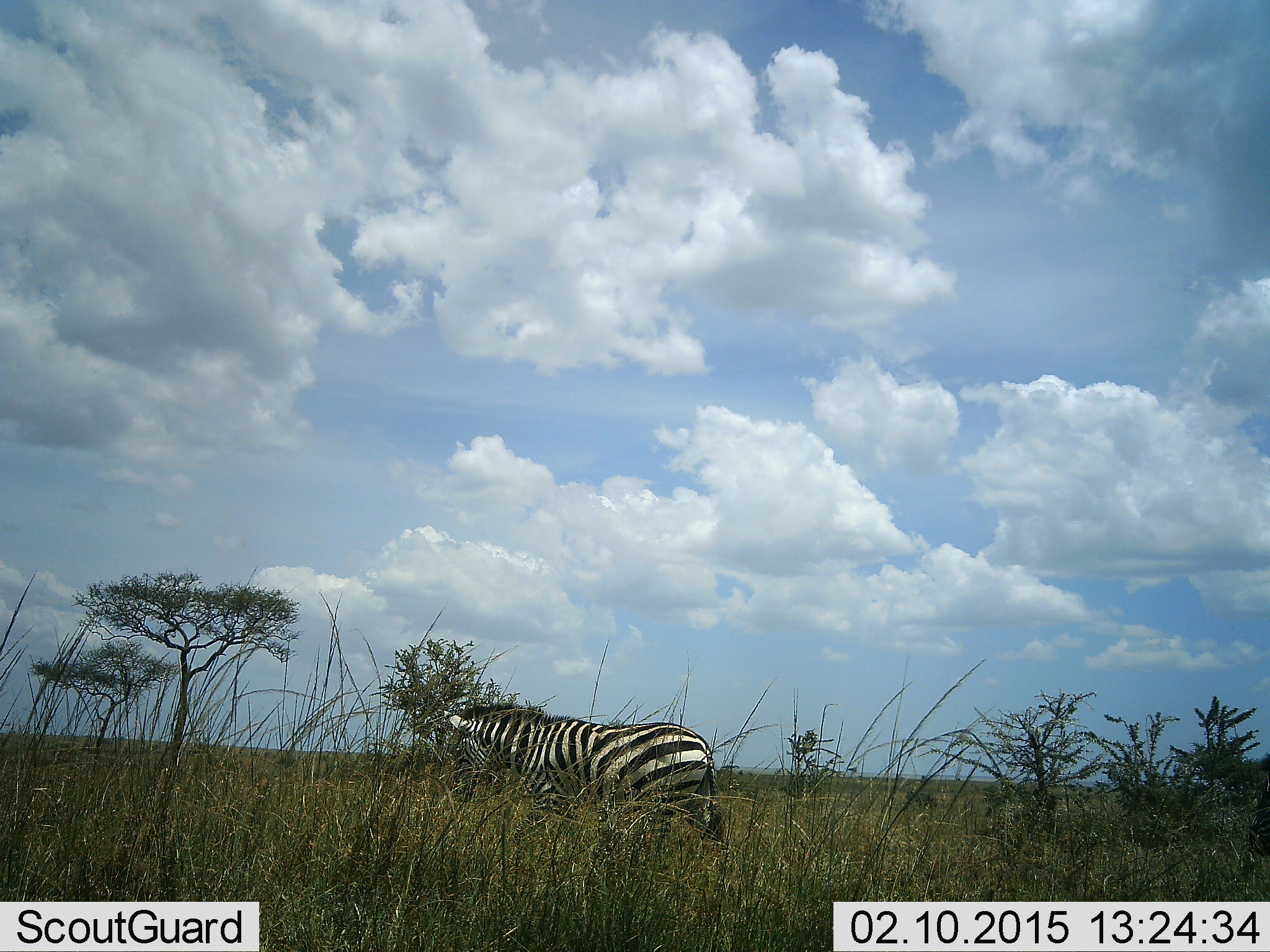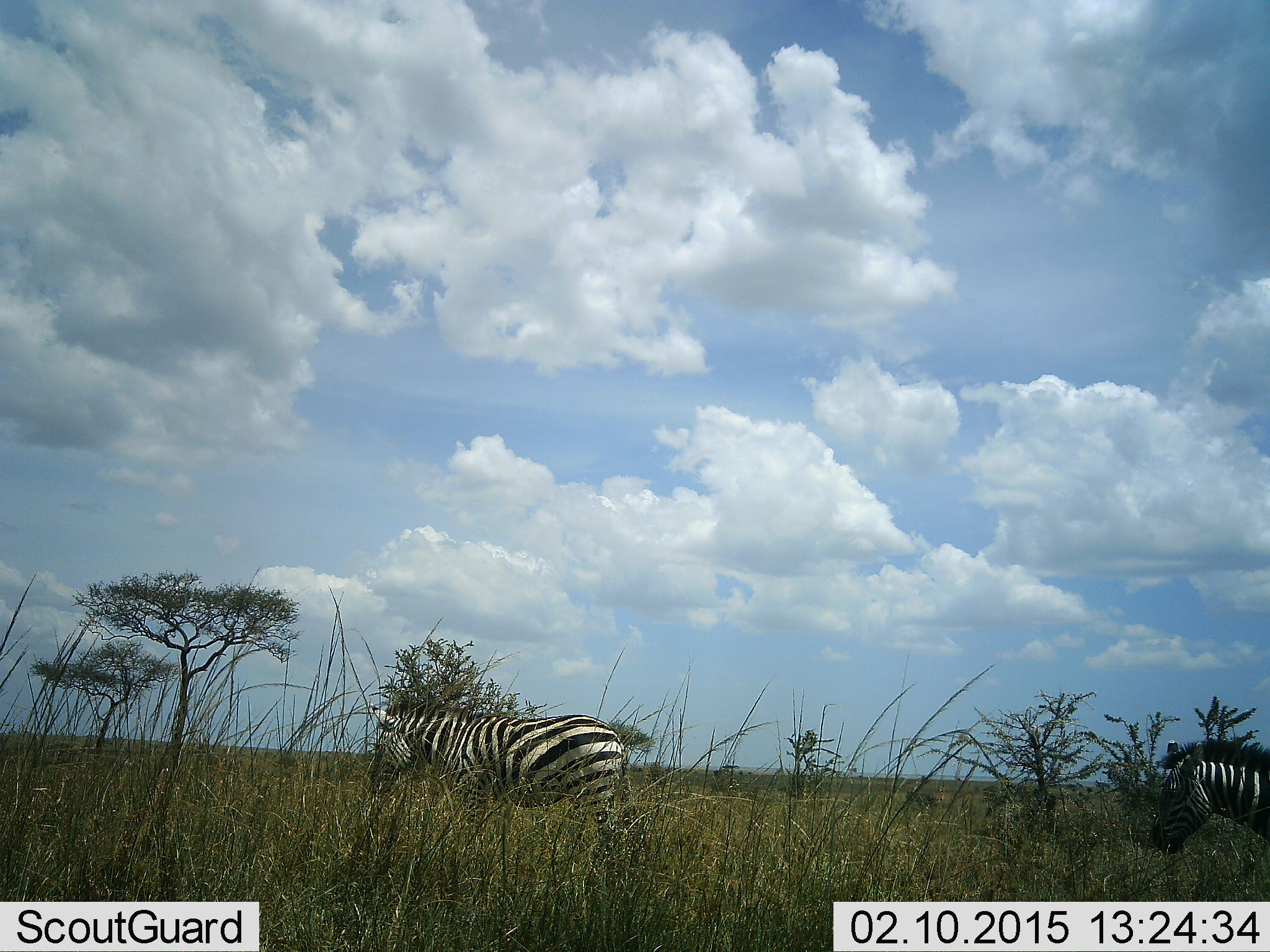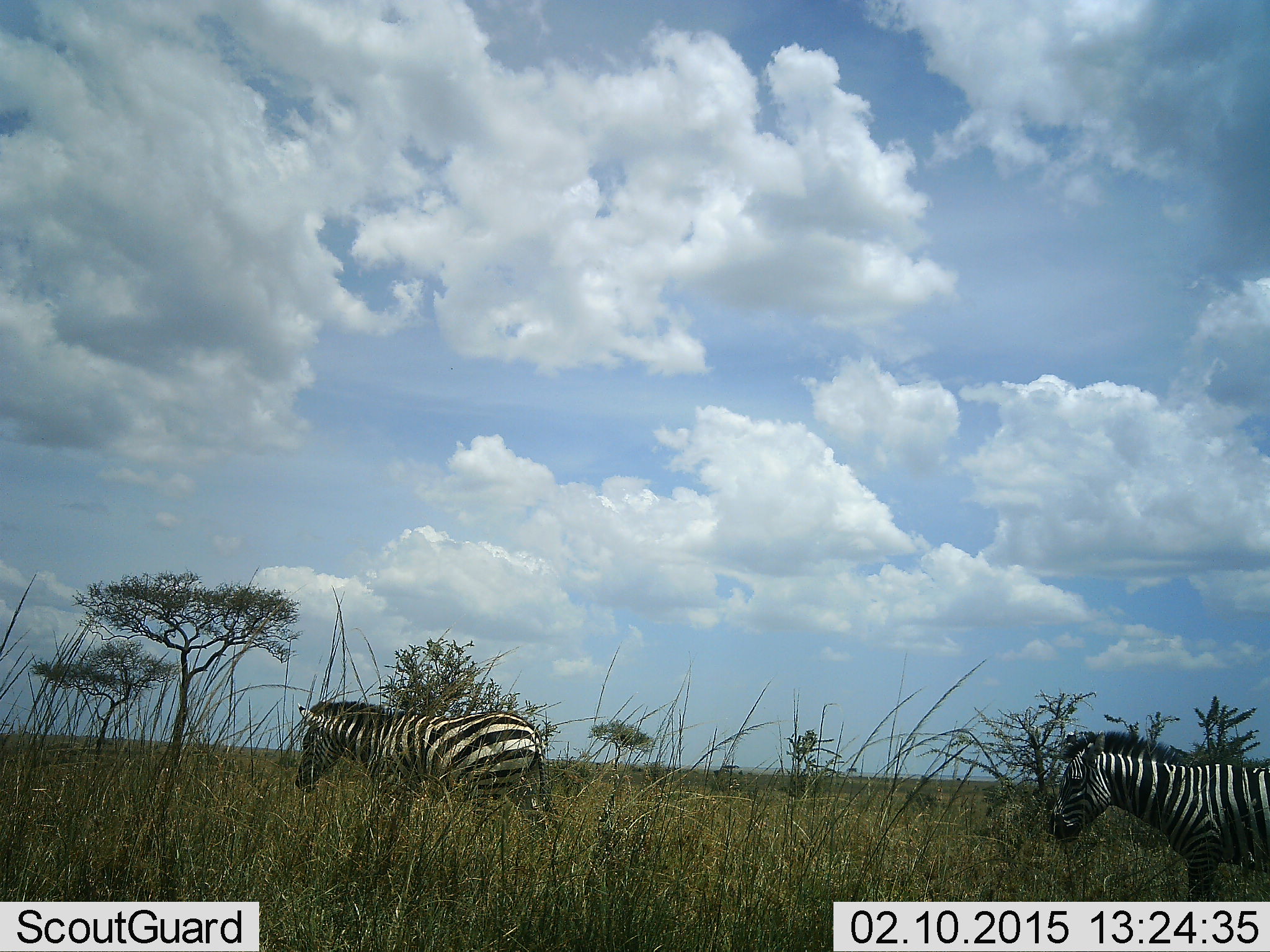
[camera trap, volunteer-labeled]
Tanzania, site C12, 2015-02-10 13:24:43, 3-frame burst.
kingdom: Animalia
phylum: Chordata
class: Mammalia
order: Perissodactyla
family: Equidae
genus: Equus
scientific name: Equus quagga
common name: plains zebra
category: zebra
Zebra (plains zebra) (Equus quagga), count 2. Behavior (volunteer vote fractions): standing 0%, resting 0%, moving 100%, interacting 0%. Young present (vote fraction): 0%. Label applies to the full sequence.